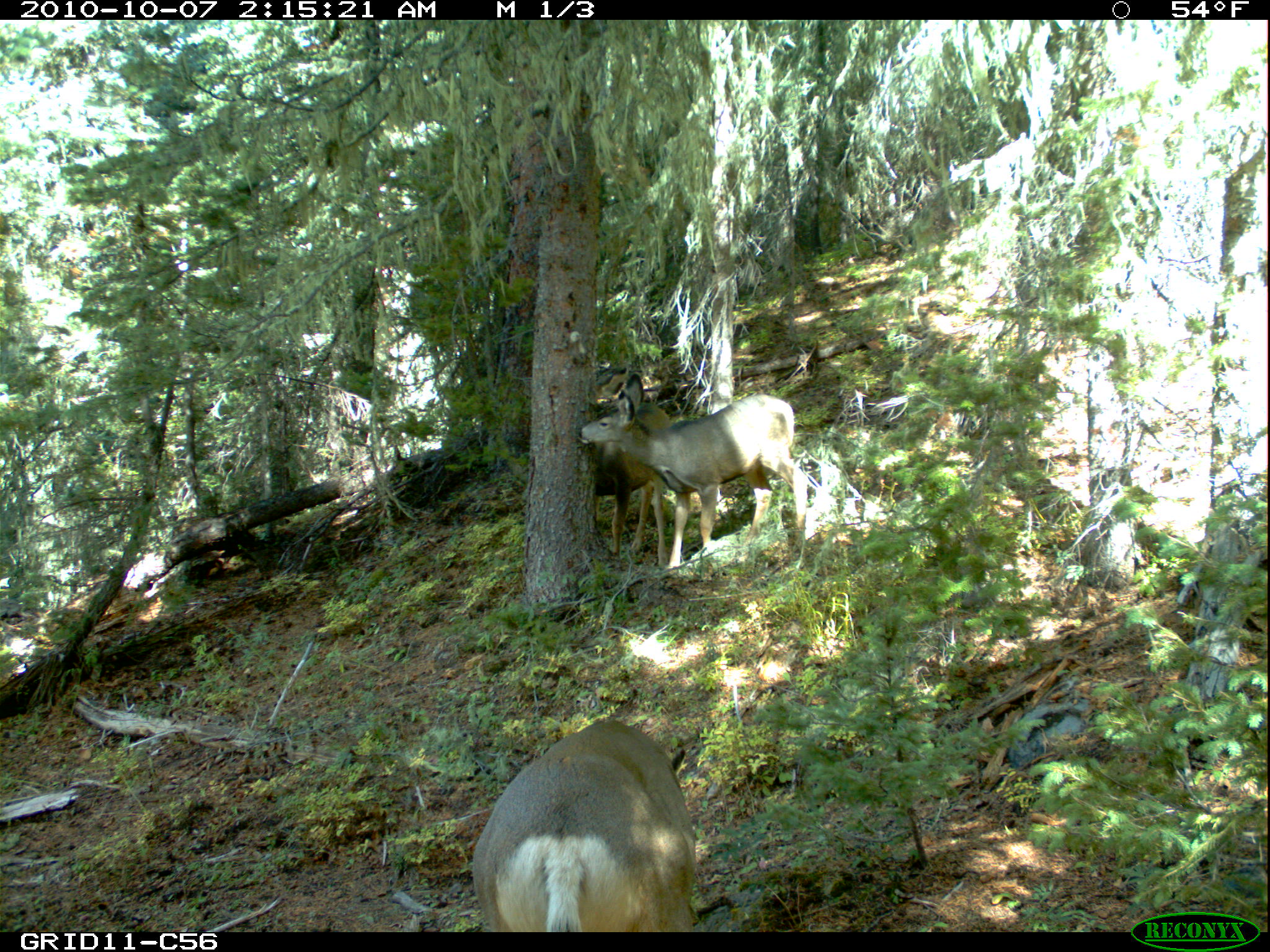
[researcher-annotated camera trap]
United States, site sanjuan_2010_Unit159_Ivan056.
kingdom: Animalia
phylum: Chordata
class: Mammalia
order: Artiodactyla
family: Cervidae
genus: Odocoileus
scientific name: Odocoileus hemionus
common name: mule deer